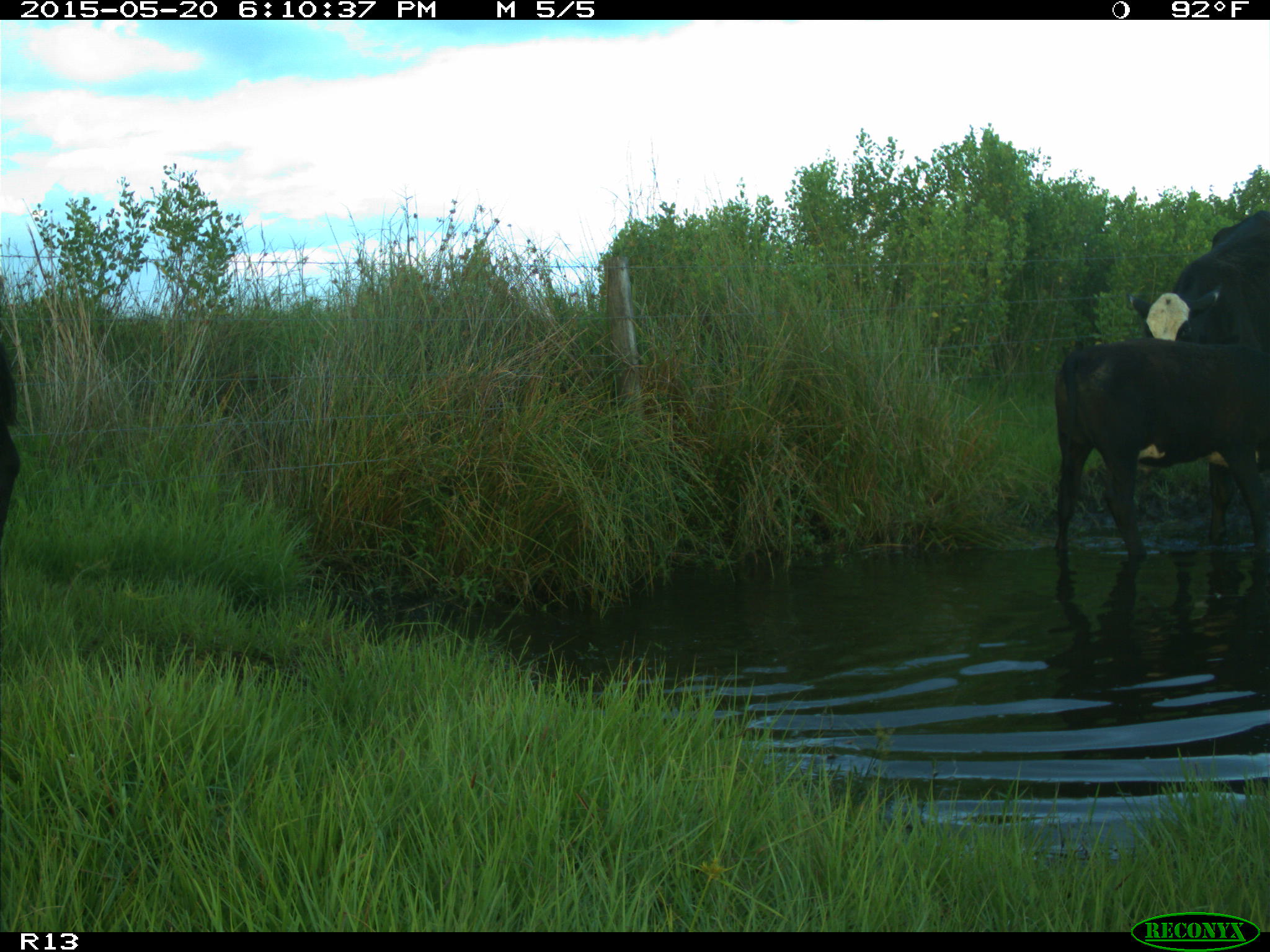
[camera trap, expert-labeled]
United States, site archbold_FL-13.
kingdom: Animalia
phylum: Chordata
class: Mammalia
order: Artiodactyla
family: Bovidae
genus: Bos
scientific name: Bos taurus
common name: domestic cow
Bos taurus (domestic cow).